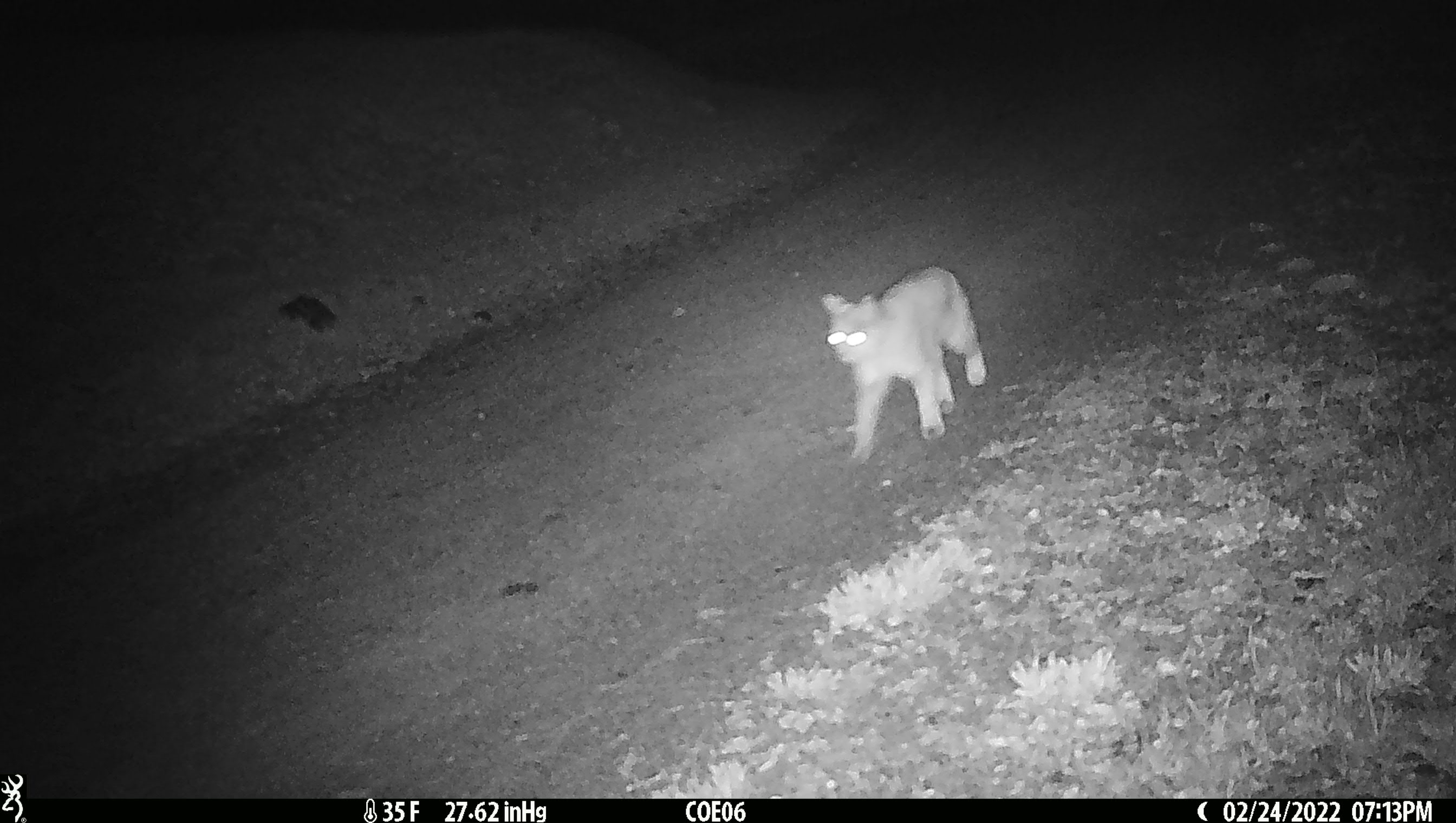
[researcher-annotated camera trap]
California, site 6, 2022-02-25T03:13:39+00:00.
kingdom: Animalia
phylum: Chordata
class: Mammalia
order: Carnivora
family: Felidae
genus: Lynx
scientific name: Lynx rufus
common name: bobcat